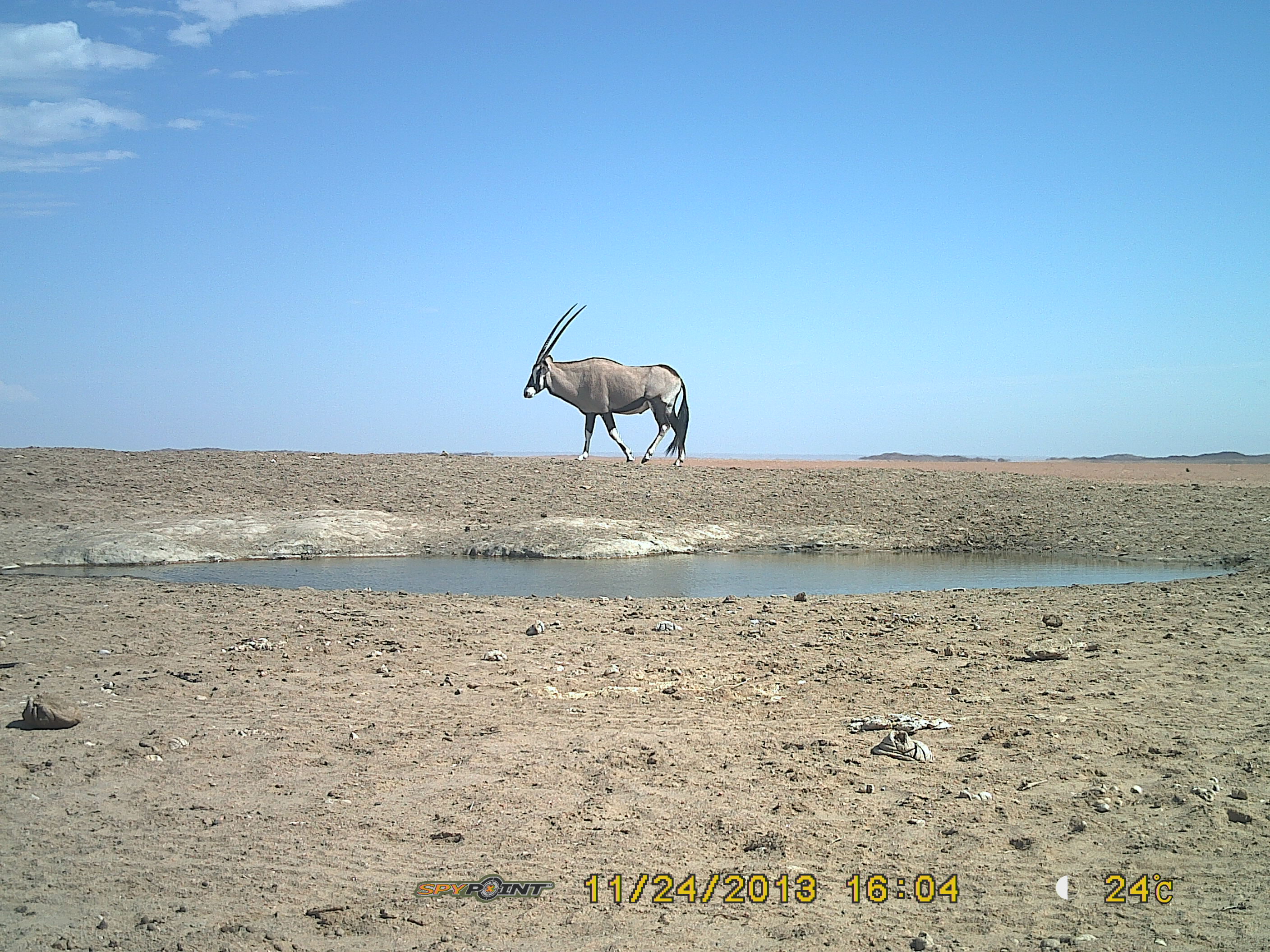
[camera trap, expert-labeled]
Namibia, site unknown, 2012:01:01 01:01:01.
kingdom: Animalia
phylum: Chordata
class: Mammalia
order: Artiodactyla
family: Bovidae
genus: Oryx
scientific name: Oryx gazella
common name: gemsbok